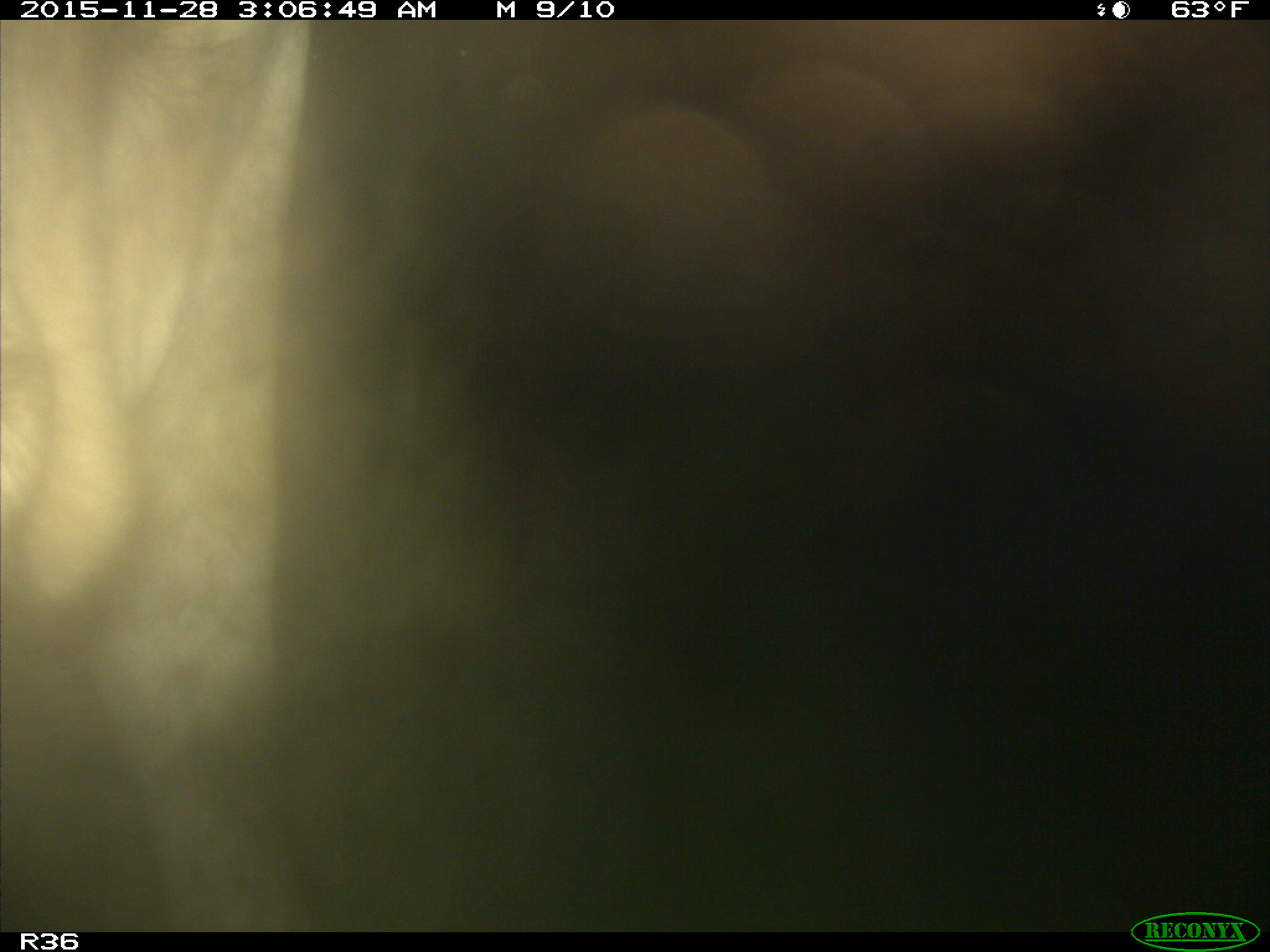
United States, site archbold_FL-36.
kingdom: Animalia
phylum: Chordata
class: Mammalia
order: Artiodactyla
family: Bovidae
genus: Bos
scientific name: Bos taurus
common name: domestic cow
Bos taurus (domestic cow).